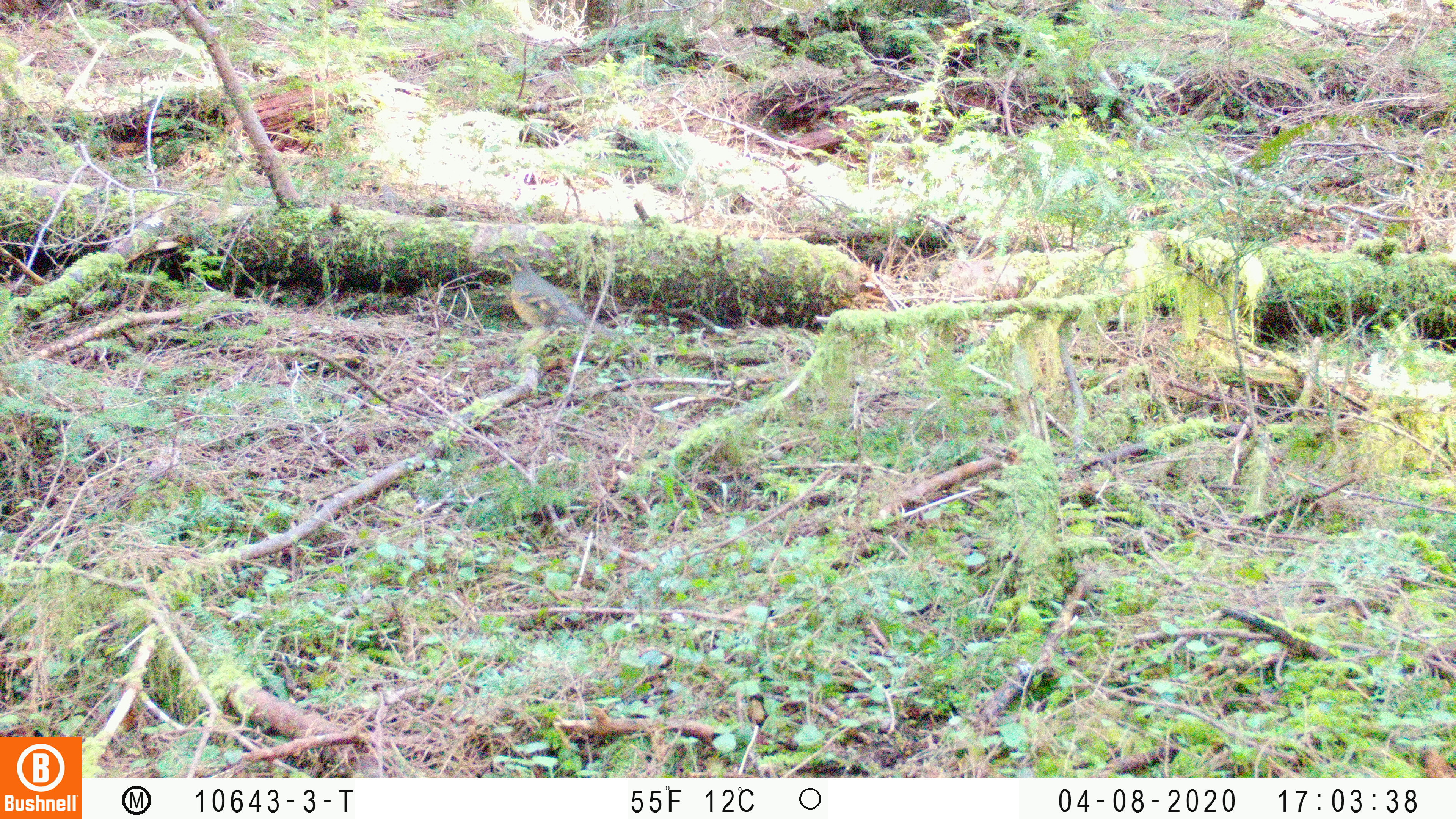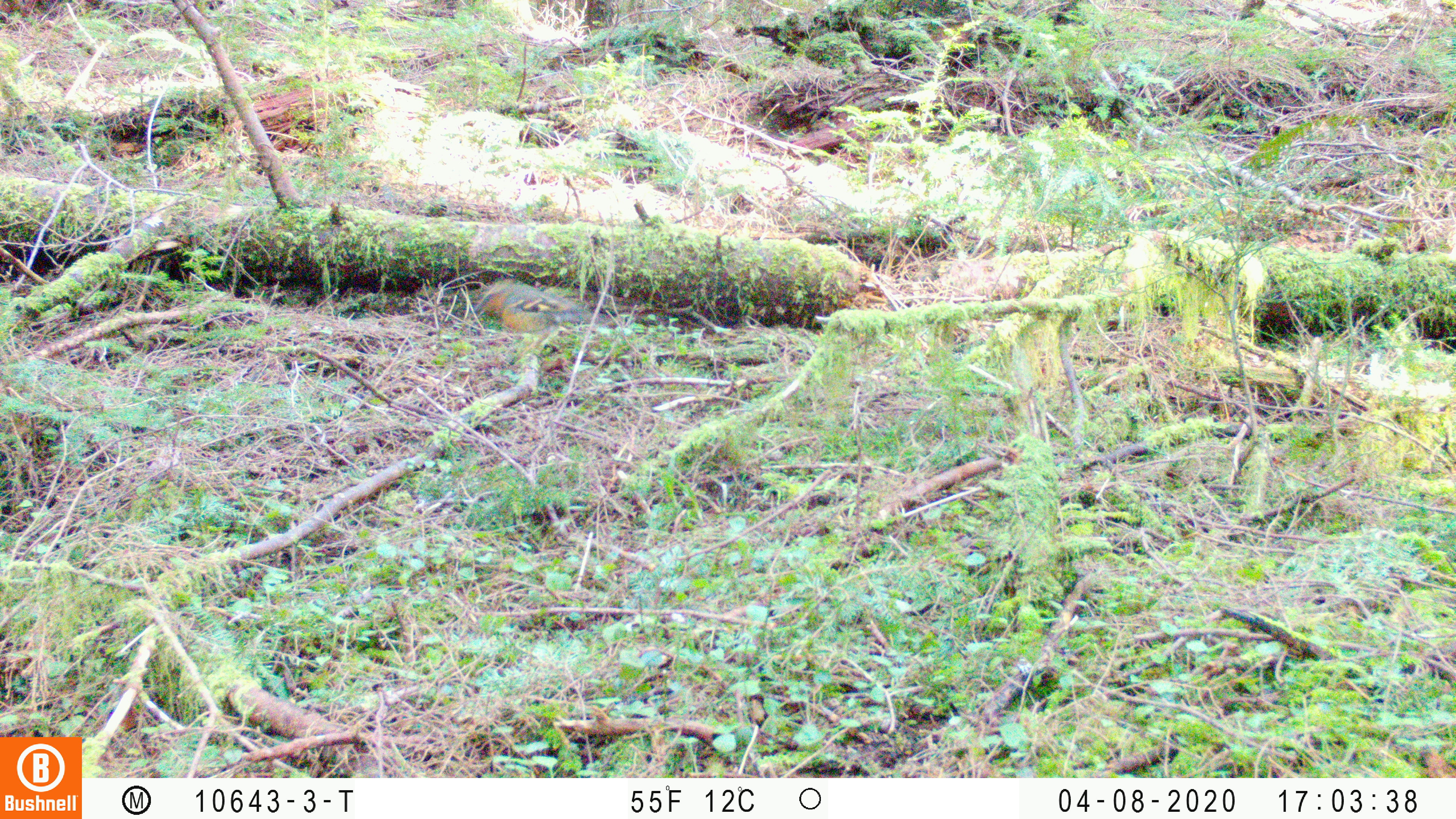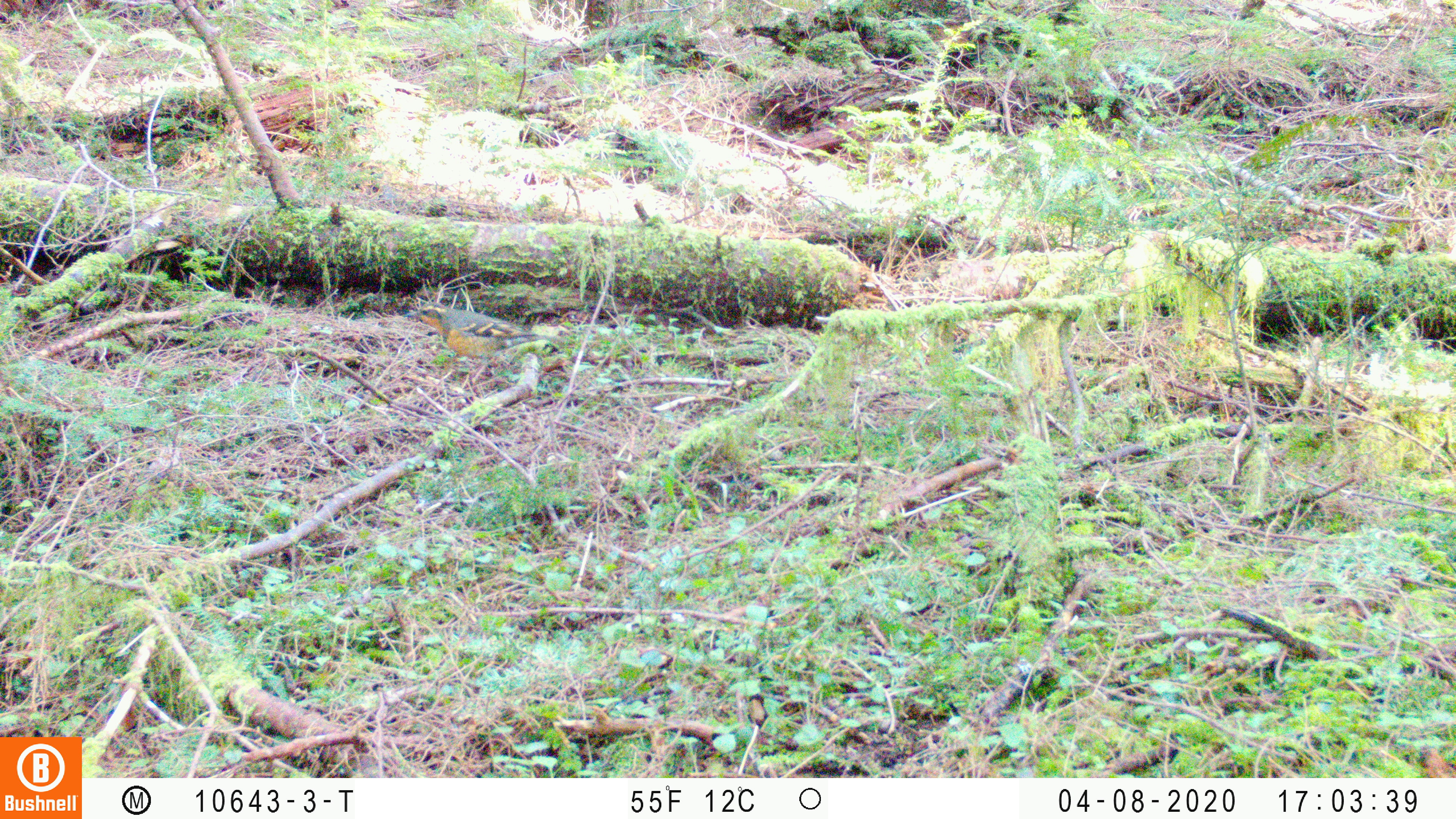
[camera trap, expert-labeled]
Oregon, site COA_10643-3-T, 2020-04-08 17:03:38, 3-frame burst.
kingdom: Animalia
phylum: Chordata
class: Aves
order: Passeriformes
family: Turdidae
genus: Ixoreus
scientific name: Ixoreus naevius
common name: varied thrush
Varied thrush (Ixoreus naevius).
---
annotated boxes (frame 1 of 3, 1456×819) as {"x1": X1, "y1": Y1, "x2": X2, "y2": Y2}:
varied thrush: {"x1": 497, "y1": 254, "x2": 620, "y2": 340}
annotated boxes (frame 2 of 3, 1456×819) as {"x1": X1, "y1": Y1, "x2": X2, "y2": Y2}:
varied thrush: {"x1": 472, "y1": 278, "x2": 601, "y2": 340}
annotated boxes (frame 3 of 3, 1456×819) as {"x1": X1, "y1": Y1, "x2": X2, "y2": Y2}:
varied thrush: {"x1": 403, "y1": 305, "x2": 555, "y2": 369}